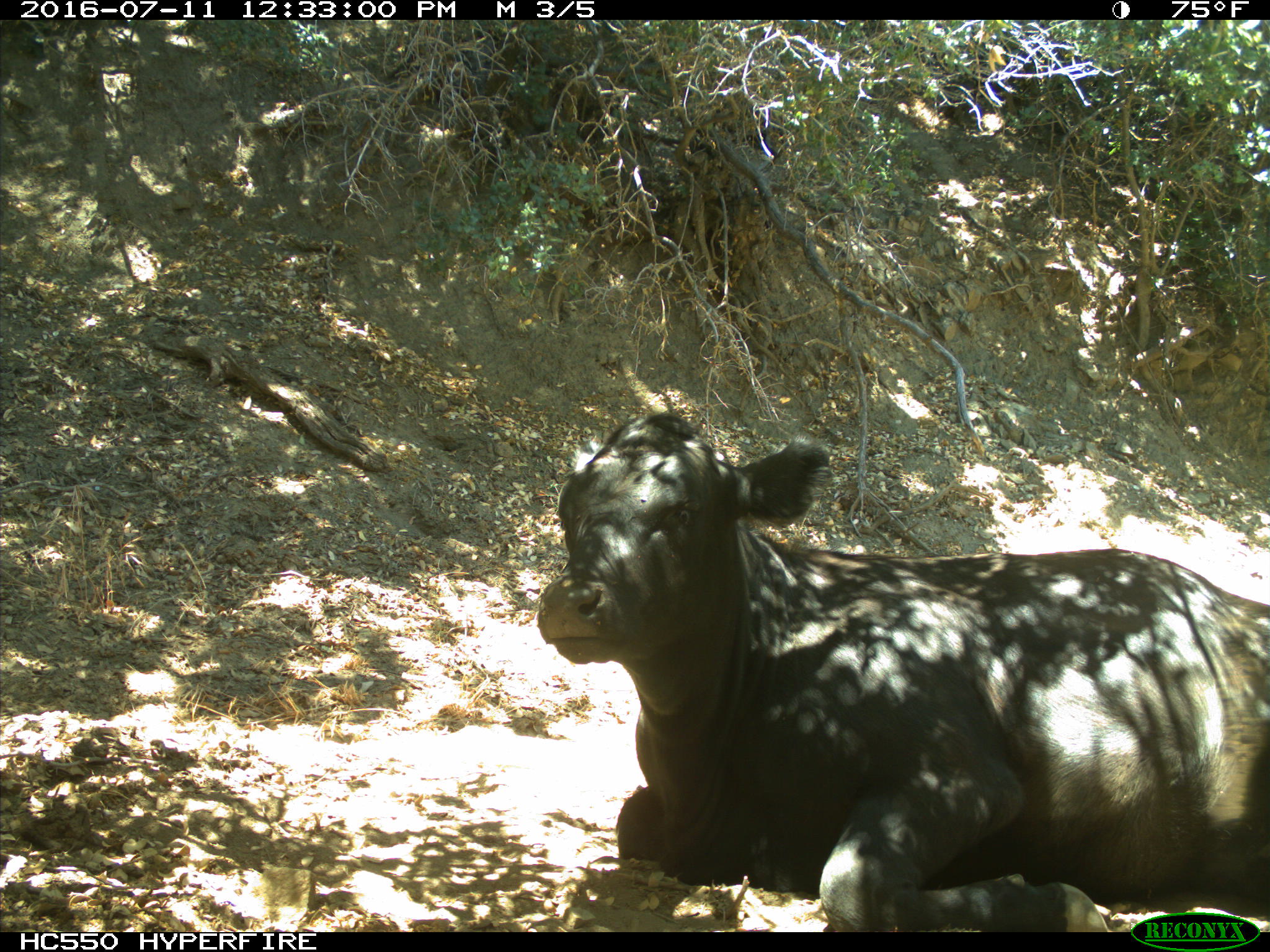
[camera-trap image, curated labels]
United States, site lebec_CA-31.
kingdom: Animalia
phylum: Chordata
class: Mammalia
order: Artiodactyla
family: Bovidae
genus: Bos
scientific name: Bos taurus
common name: domestic cow